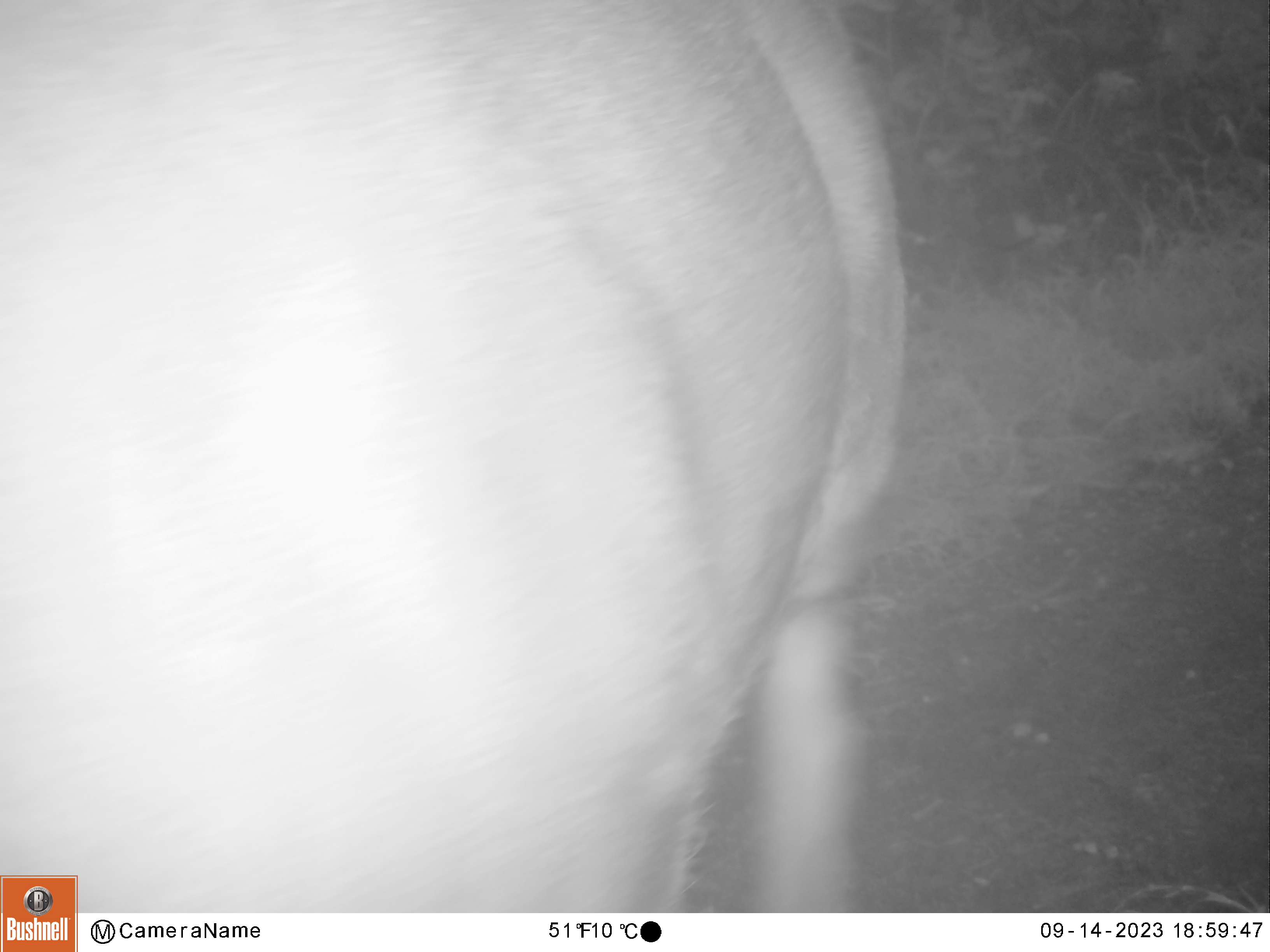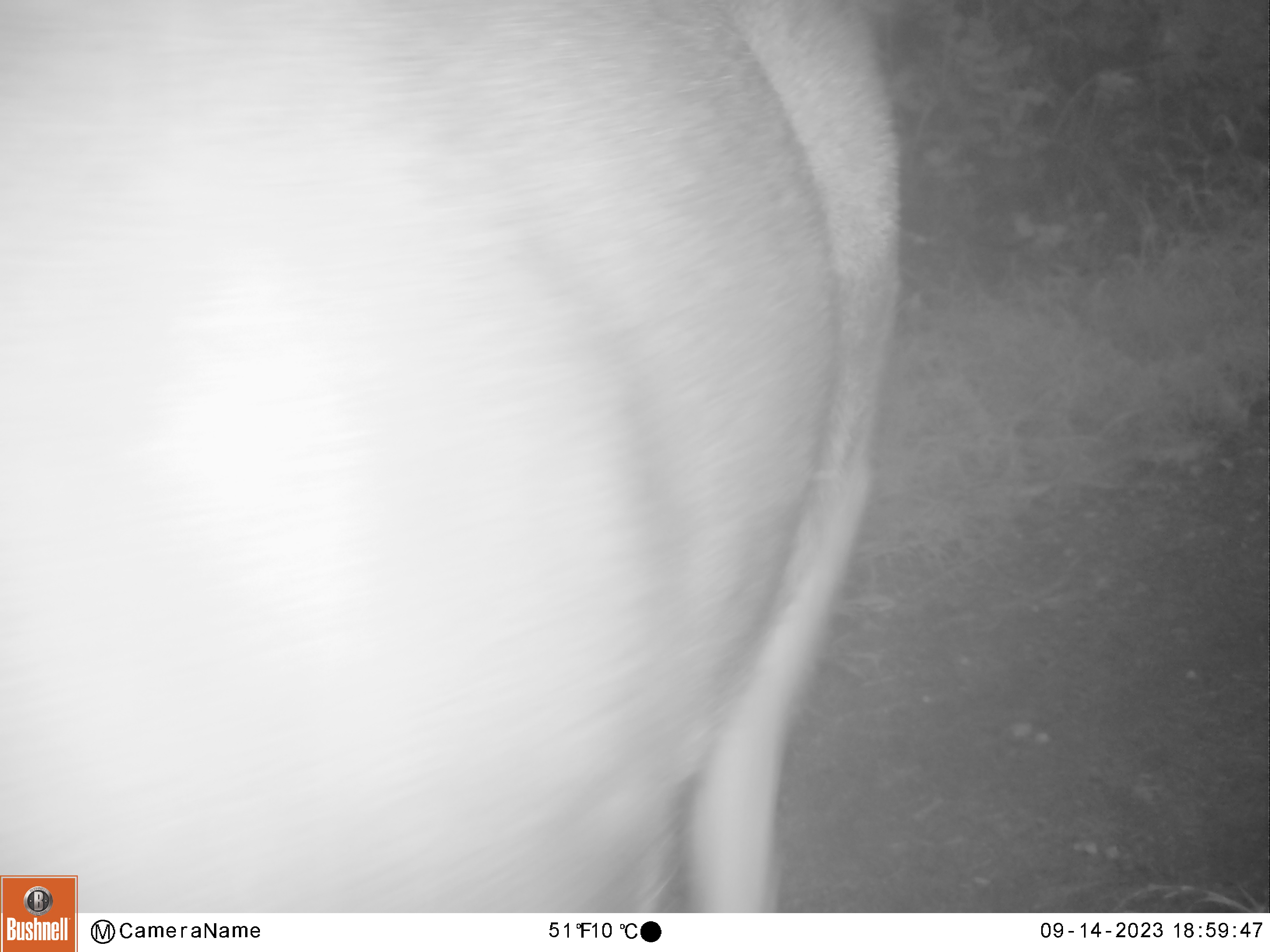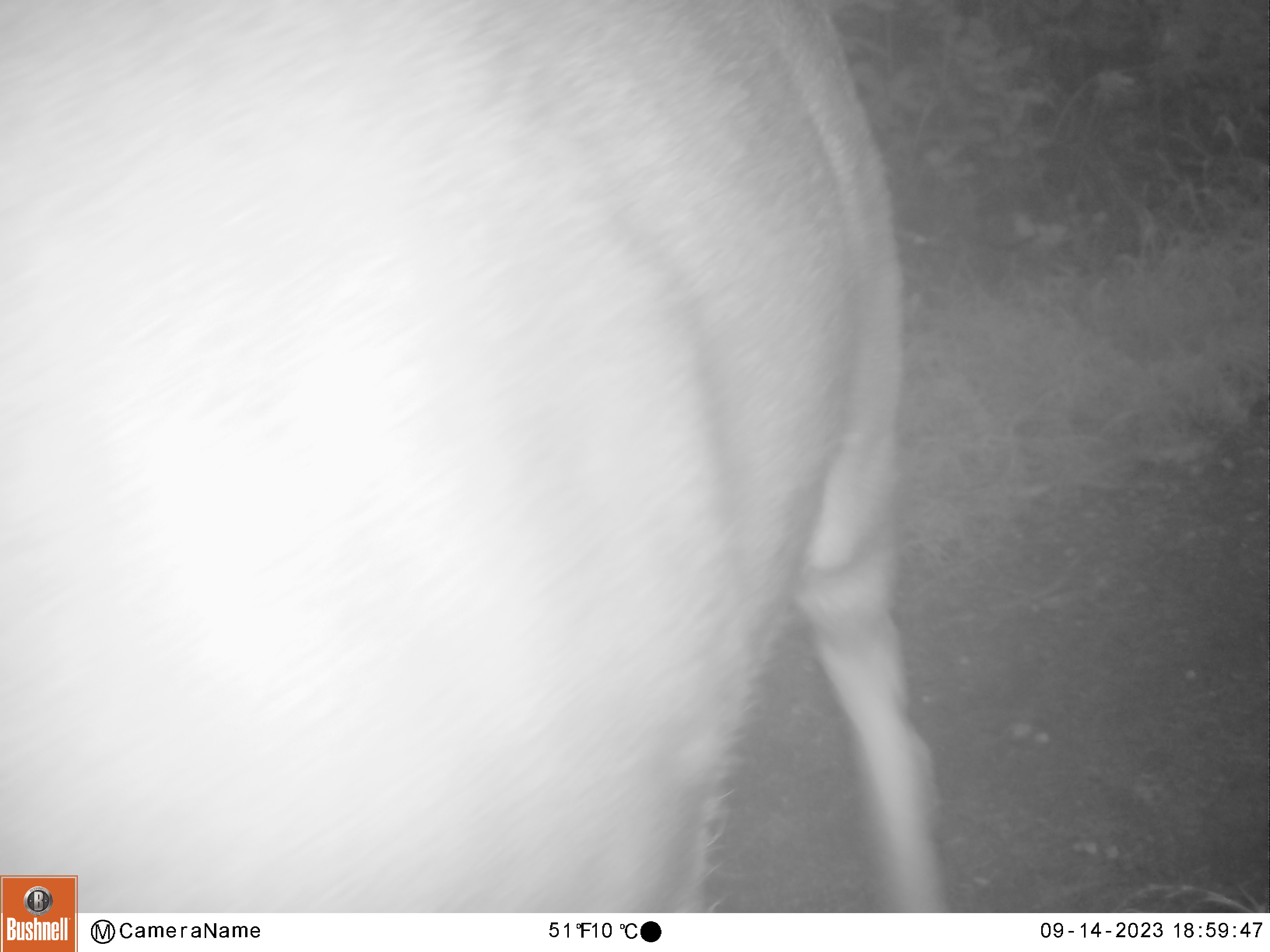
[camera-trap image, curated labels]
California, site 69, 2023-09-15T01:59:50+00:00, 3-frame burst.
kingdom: Animalia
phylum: Chordata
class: Mammalia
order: Artiodactyla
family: Cervidae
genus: Odocoileus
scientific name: Odocoileus hemionus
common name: mule deer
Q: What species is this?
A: Mule deer (Odocoileus hemionus).